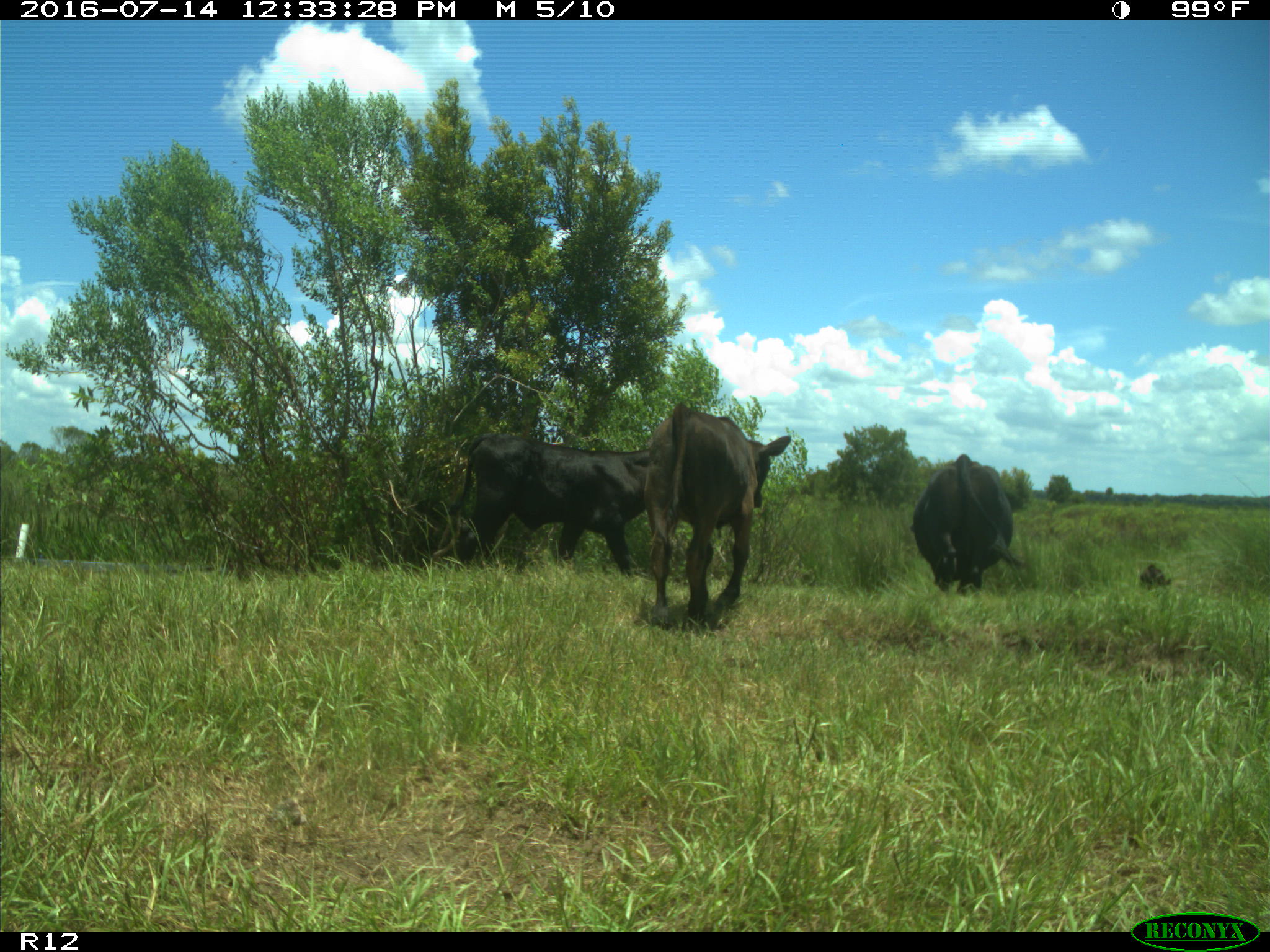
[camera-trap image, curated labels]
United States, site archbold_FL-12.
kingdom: Animalia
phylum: Chordata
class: Mammalia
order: Artiodactyla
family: Bovidae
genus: Bos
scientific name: Bos taurus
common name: domestic cow